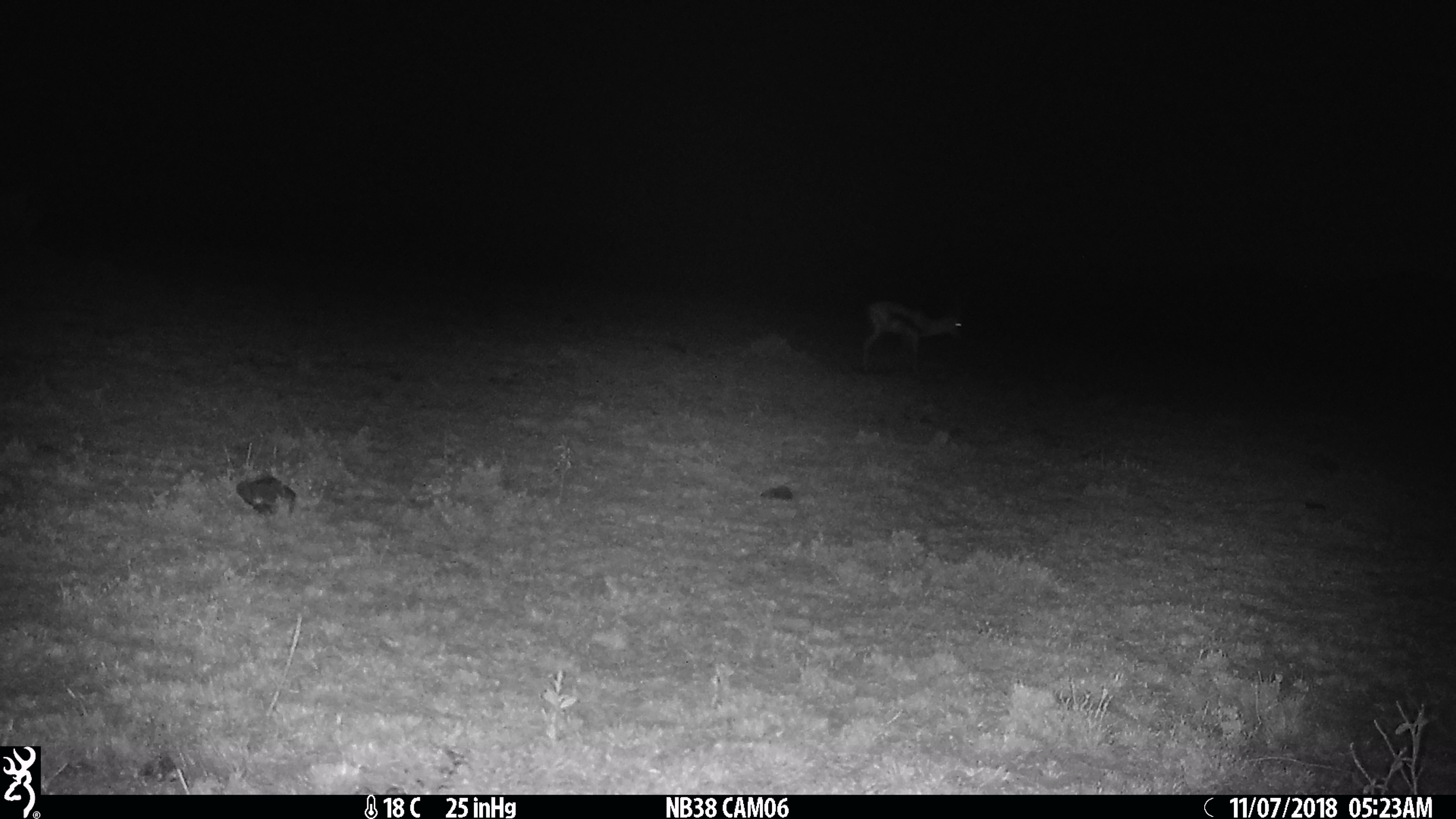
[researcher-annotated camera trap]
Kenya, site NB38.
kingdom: Animalia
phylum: Chordata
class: Mammalia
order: Artiodactyla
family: Bovidae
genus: Eudorcas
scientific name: Eudorcas thomsonii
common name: thomon's gazelle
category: gazelle thomsons